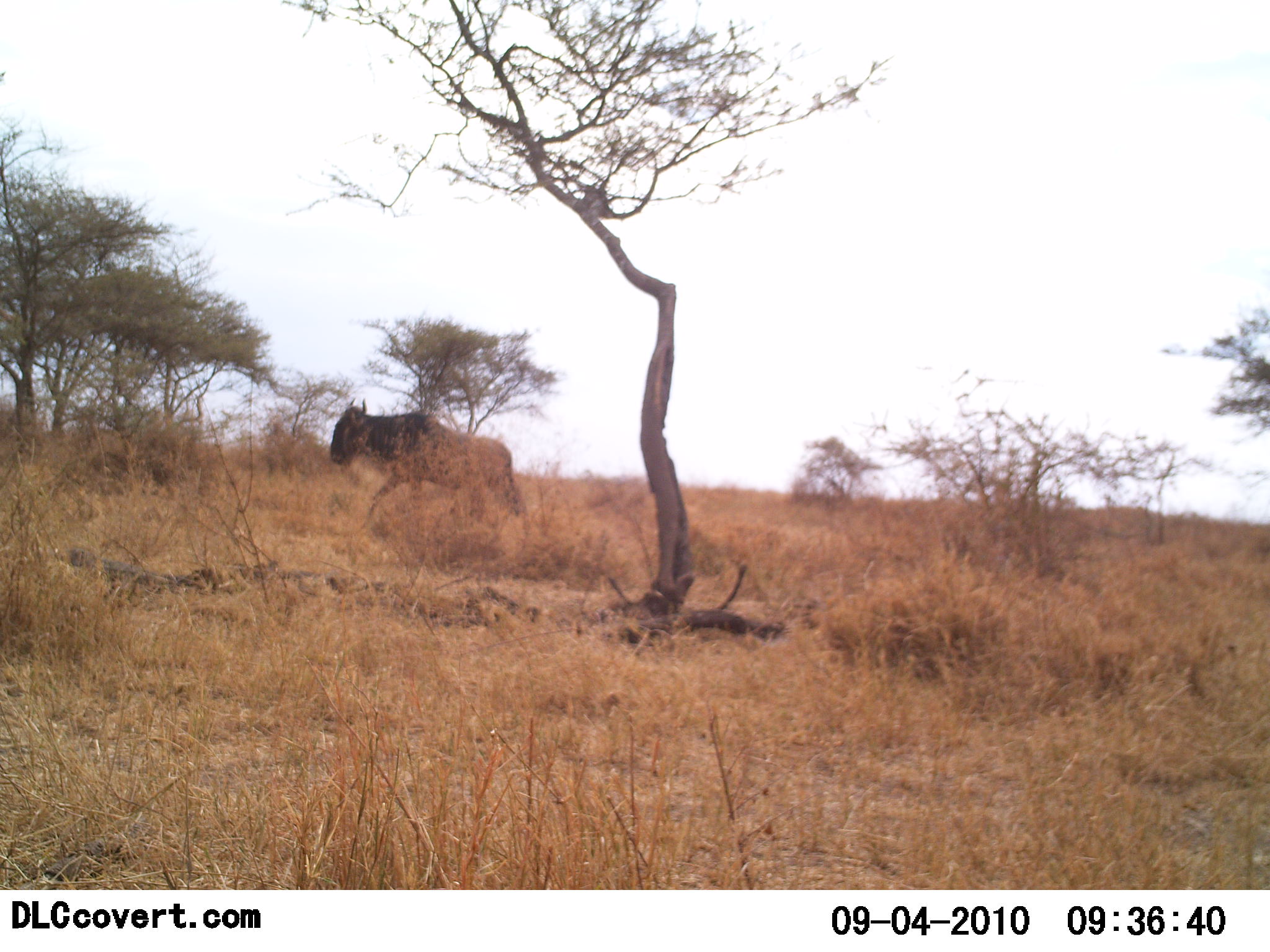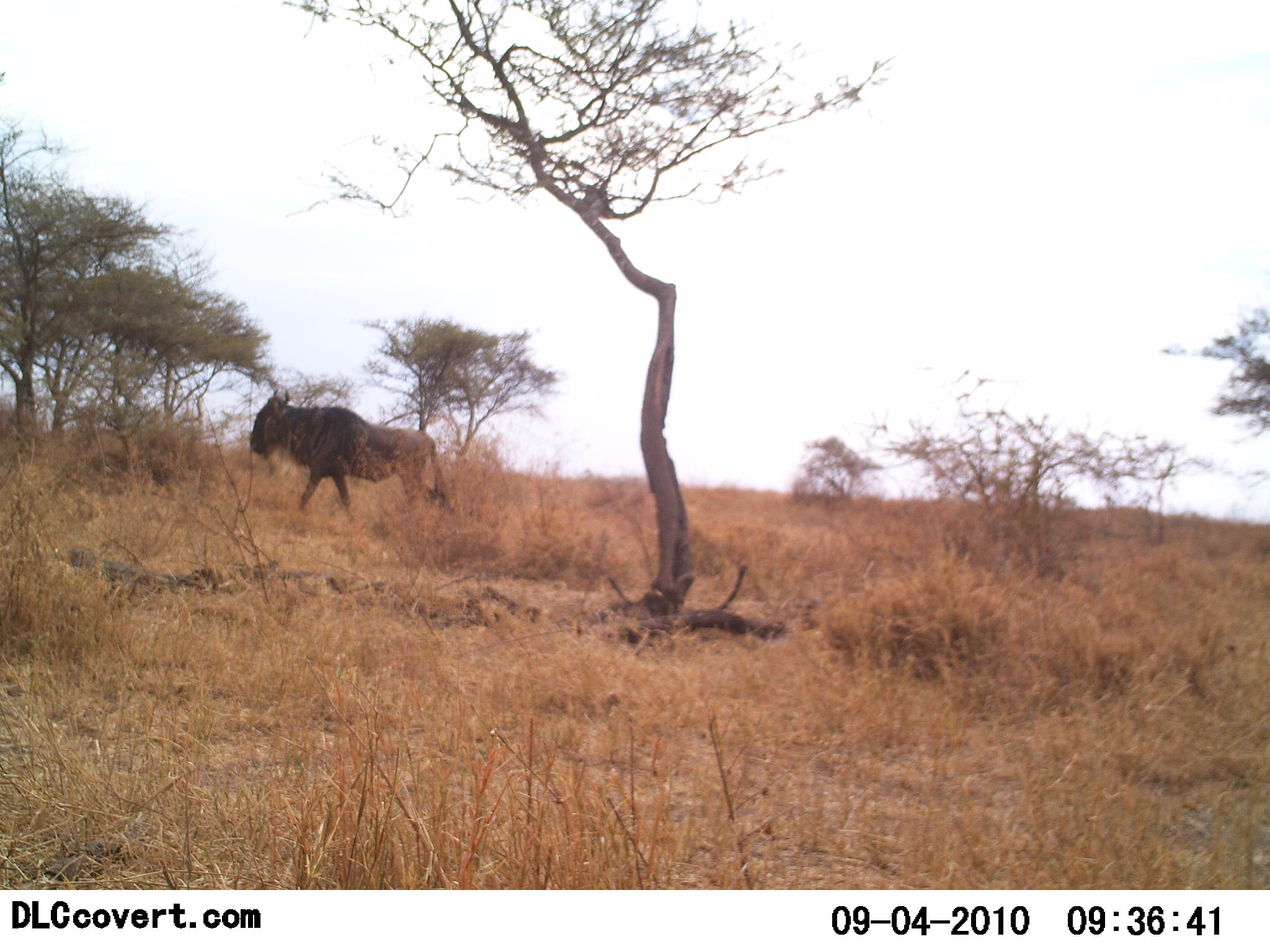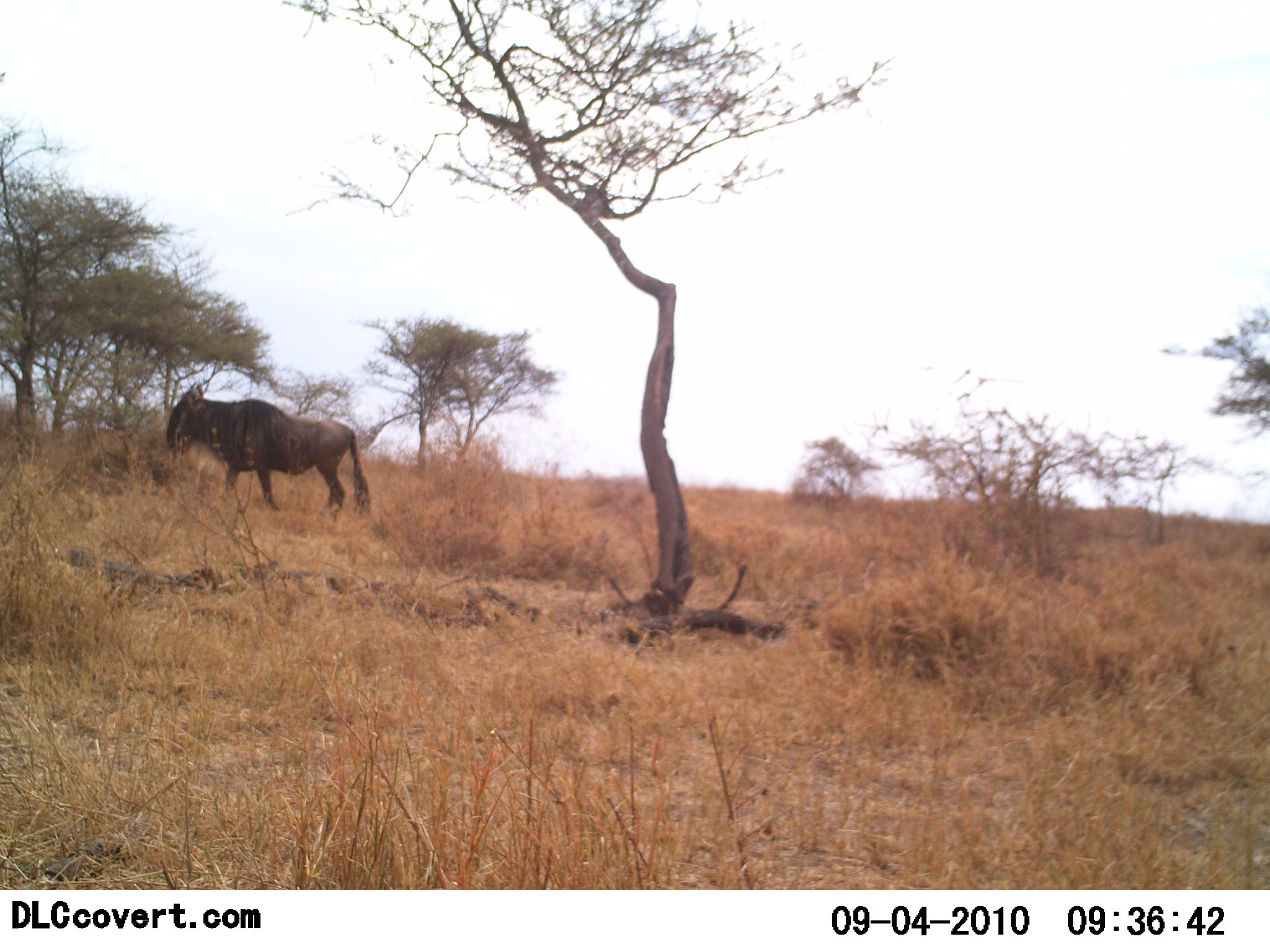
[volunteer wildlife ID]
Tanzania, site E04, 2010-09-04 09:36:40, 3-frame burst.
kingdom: Animalia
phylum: Chordata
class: Mammalia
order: Artiodactyla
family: Bovidae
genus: Connochaetes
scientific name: Connochaetes taurinus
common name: blue wildebeest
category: wildebeest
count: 1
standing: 0%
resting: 0%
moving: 100%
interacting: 0%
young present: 0%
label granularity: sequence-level